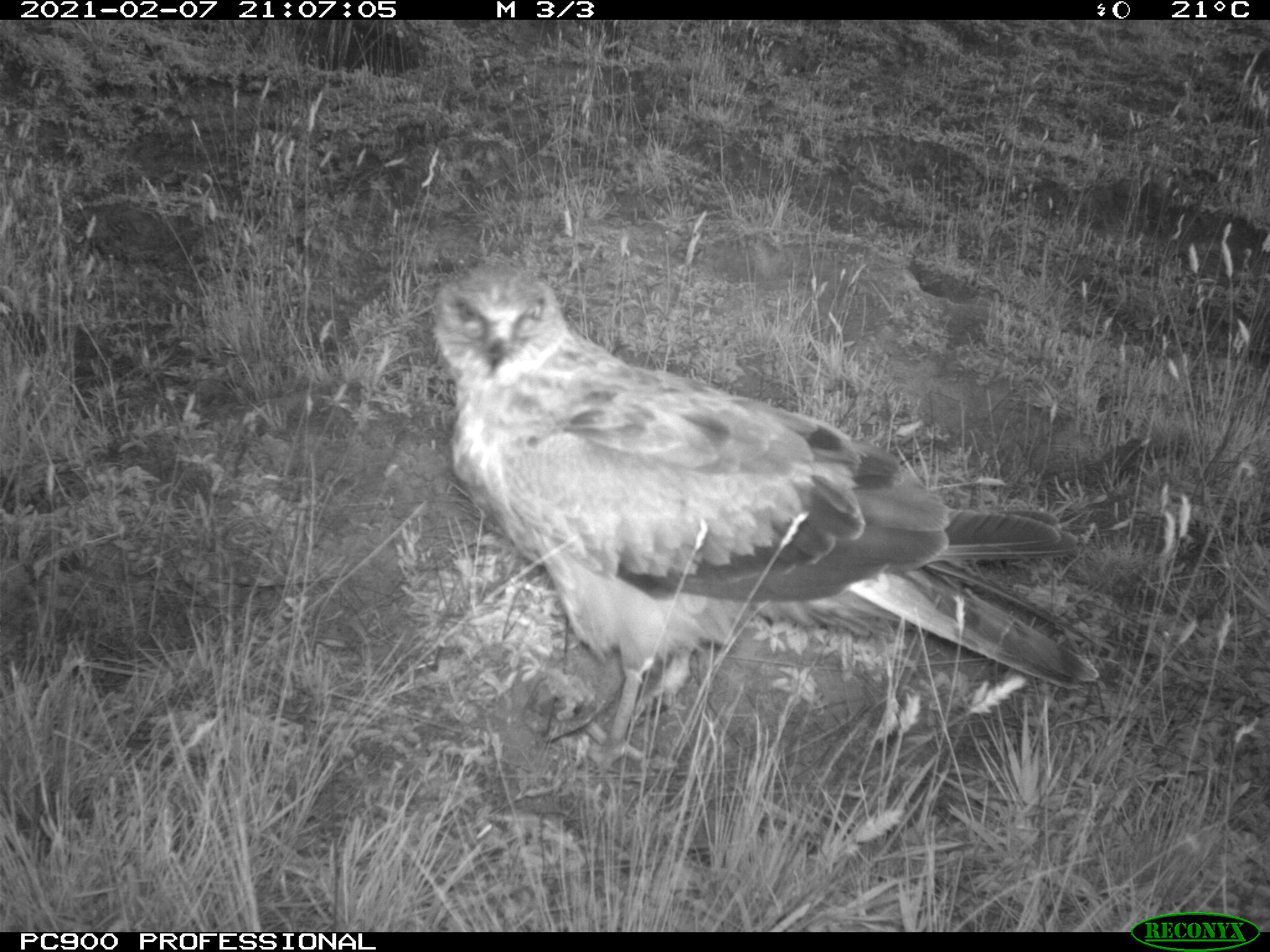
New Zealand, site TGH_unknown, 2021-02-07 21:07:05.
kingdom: Animalia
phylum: Chordata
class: Aves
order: Accipitriformes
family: Accipitridae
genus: Circus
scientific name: Circus approximans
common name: swamp harrier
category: harrier